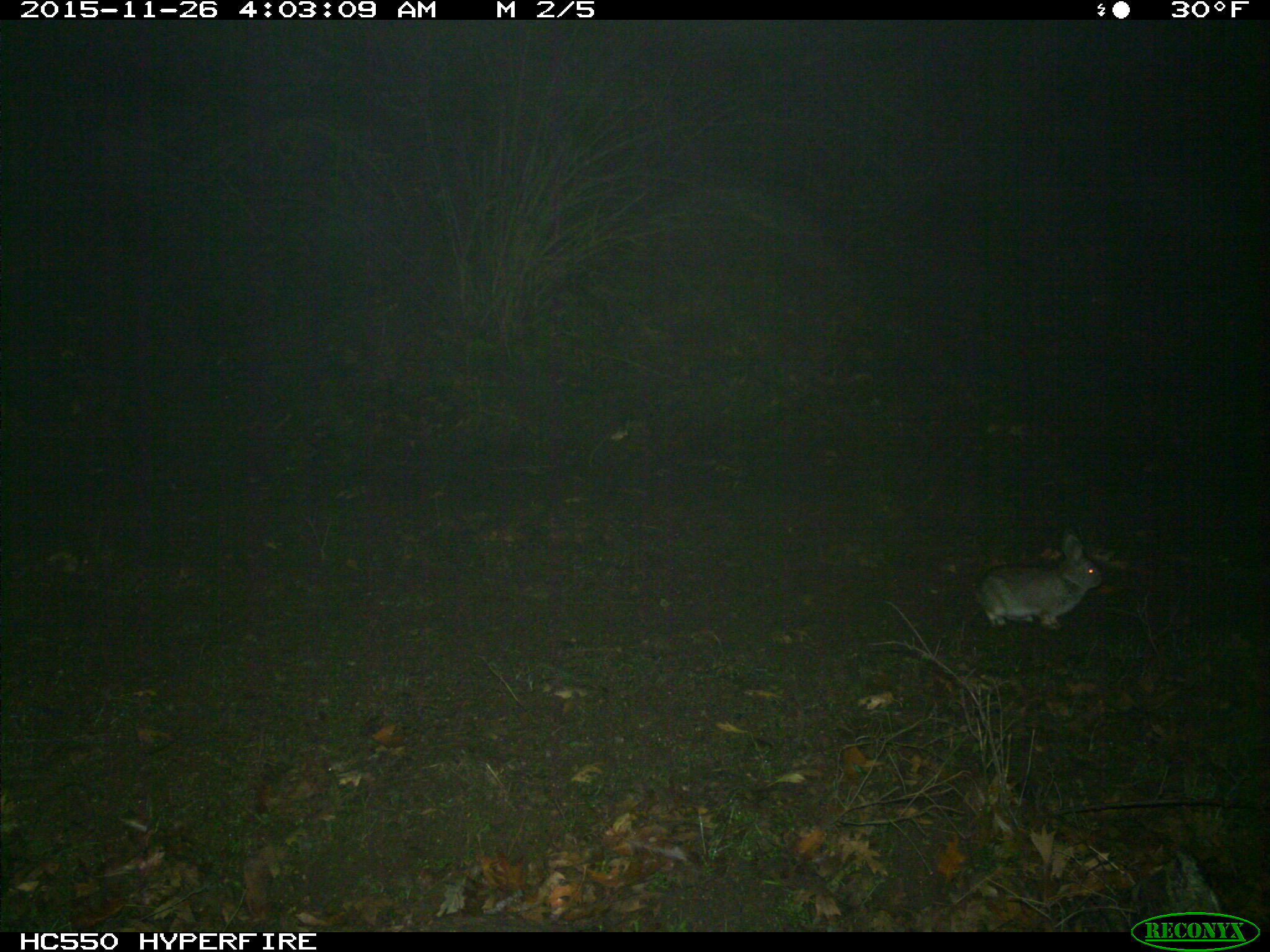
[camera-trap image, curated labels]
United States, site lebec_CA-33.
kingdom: Animalia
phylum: Chordata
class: Mammalia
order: Lagomorpha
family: Leporidae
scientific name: Leporidae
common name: rabbits and hares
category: unidentified rabbit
Unidentified rabbit (rabbits and hares) (Leporidae).